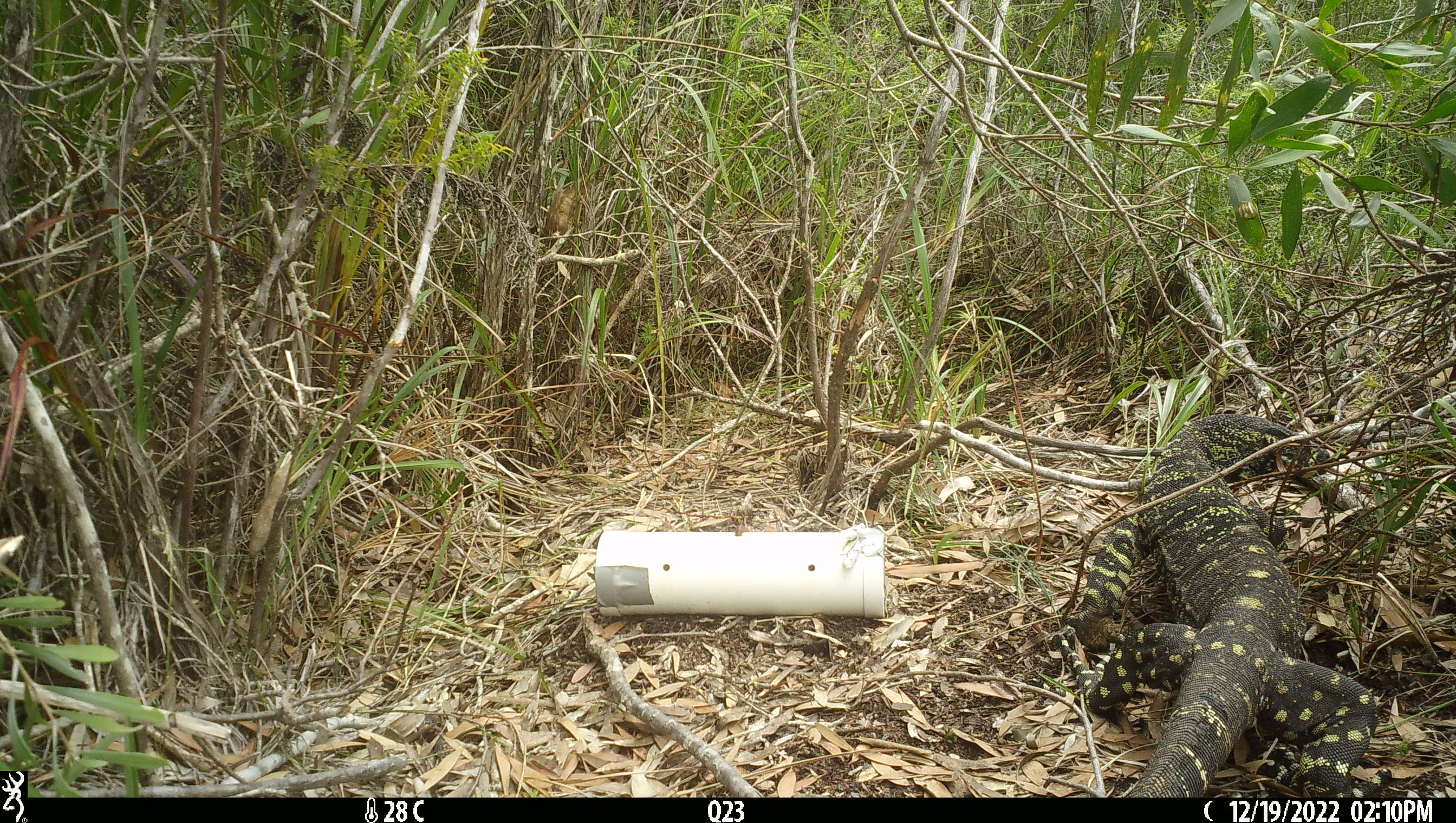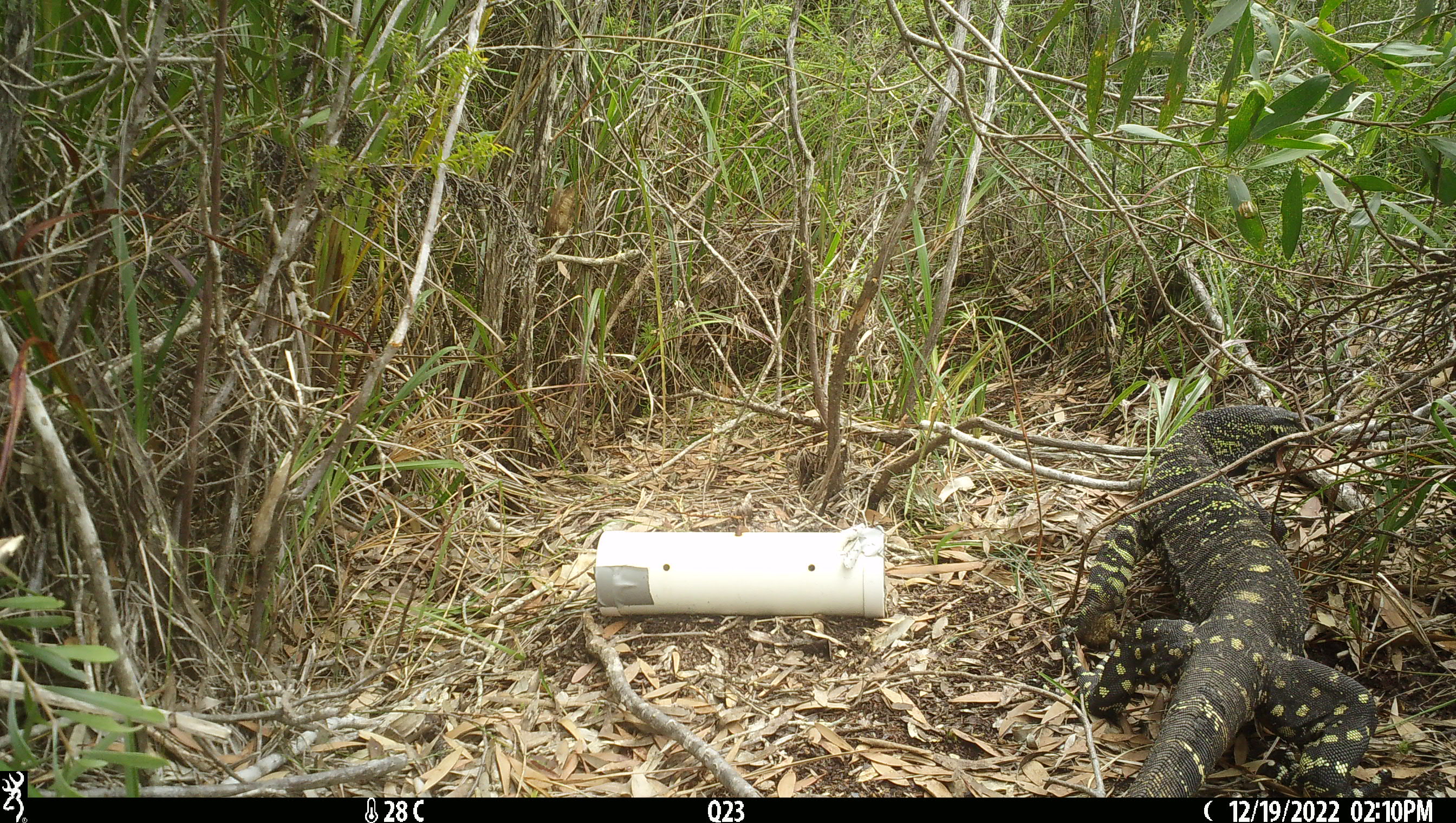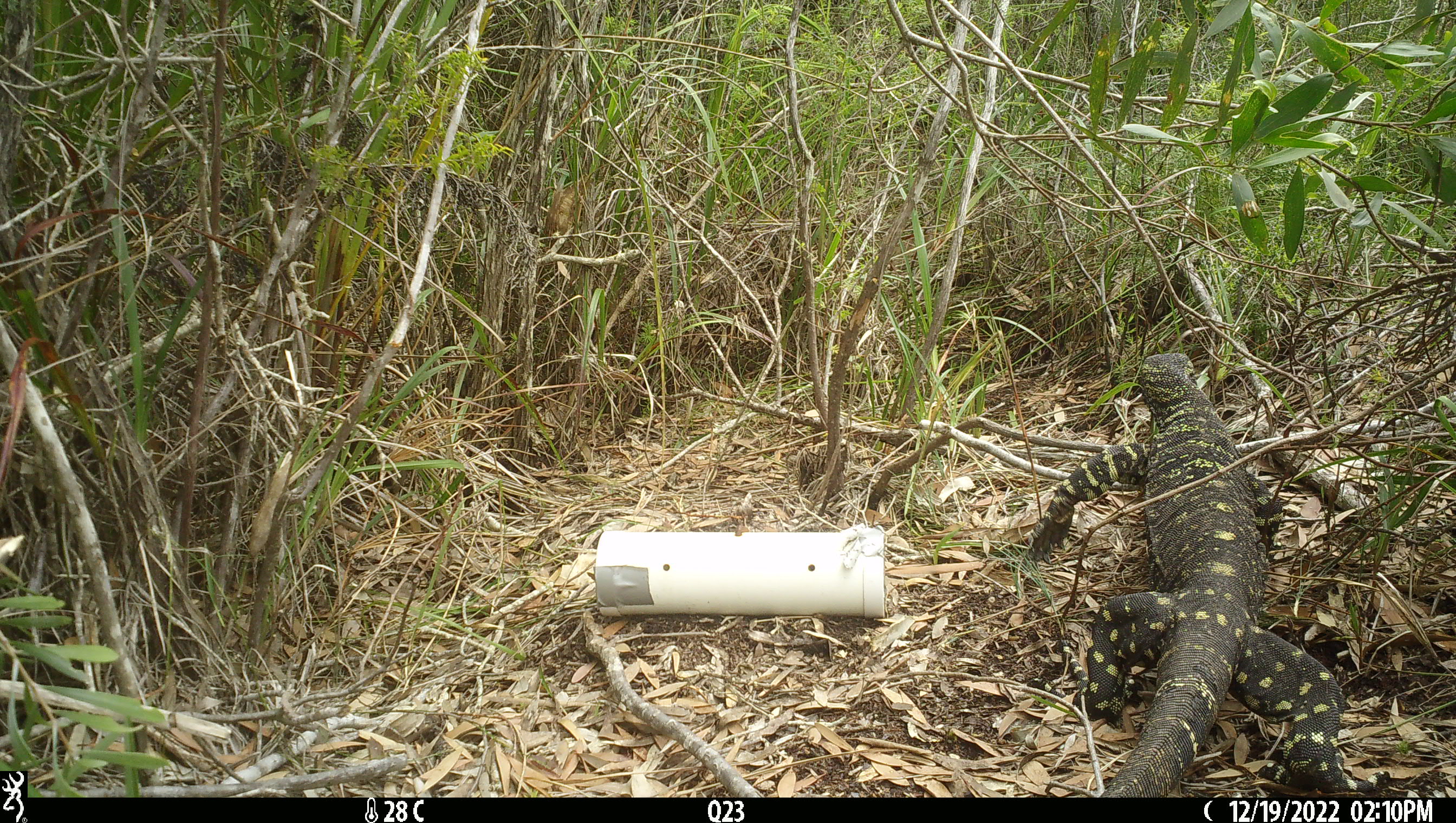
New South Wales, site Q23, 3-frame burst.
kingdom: Animalia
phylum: Chordata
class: Reptilia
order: Squamata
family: Varanidae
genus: Varanus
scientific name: Varanus varius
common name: lace monitor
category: goanna